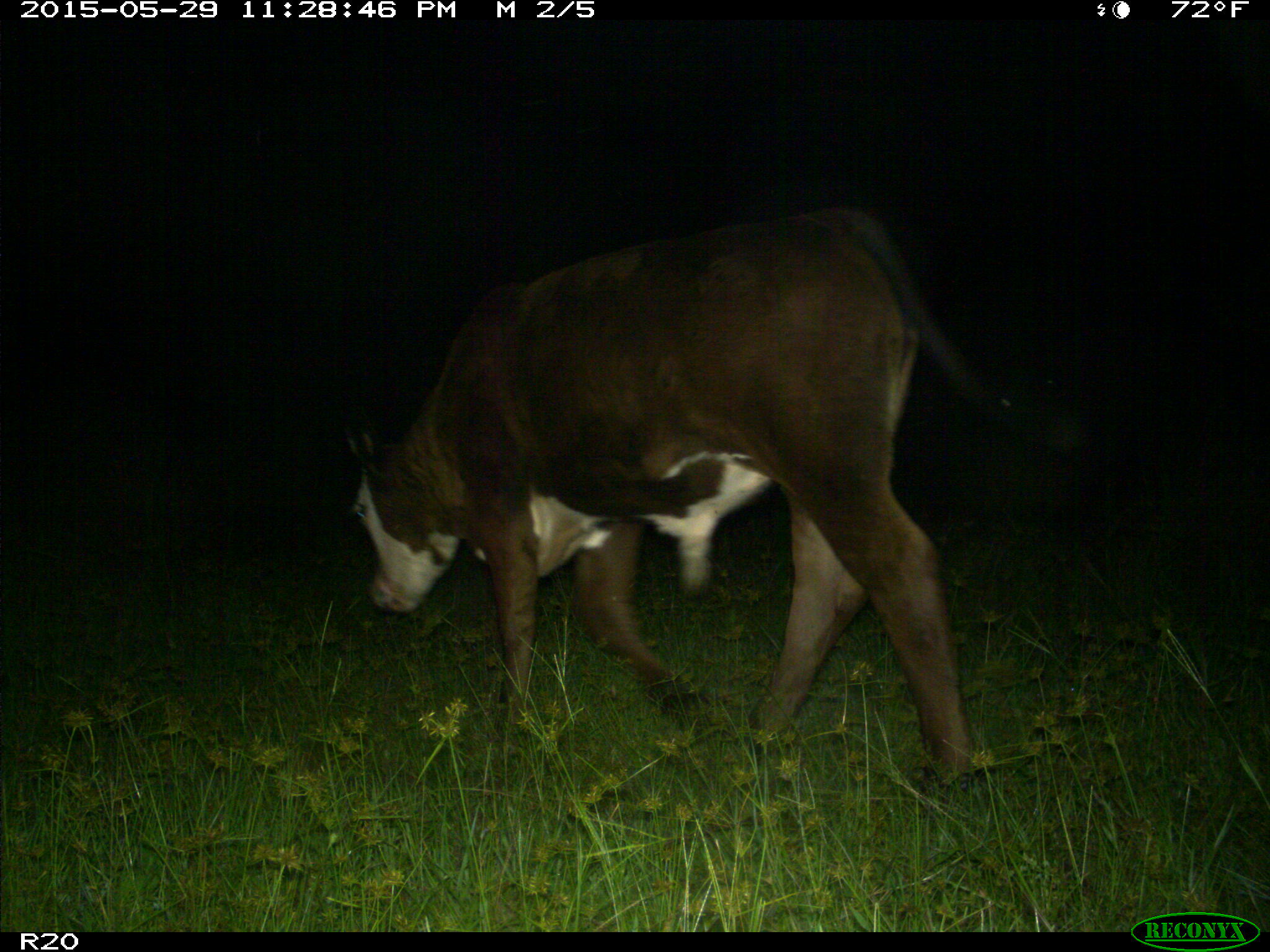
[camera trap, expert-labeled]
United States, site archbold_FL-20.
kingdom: Animalia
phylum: Chordata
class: Mammalia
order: Artiodactyla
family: Bovidae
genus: Bos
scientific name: Bos taurus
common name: domestic cow